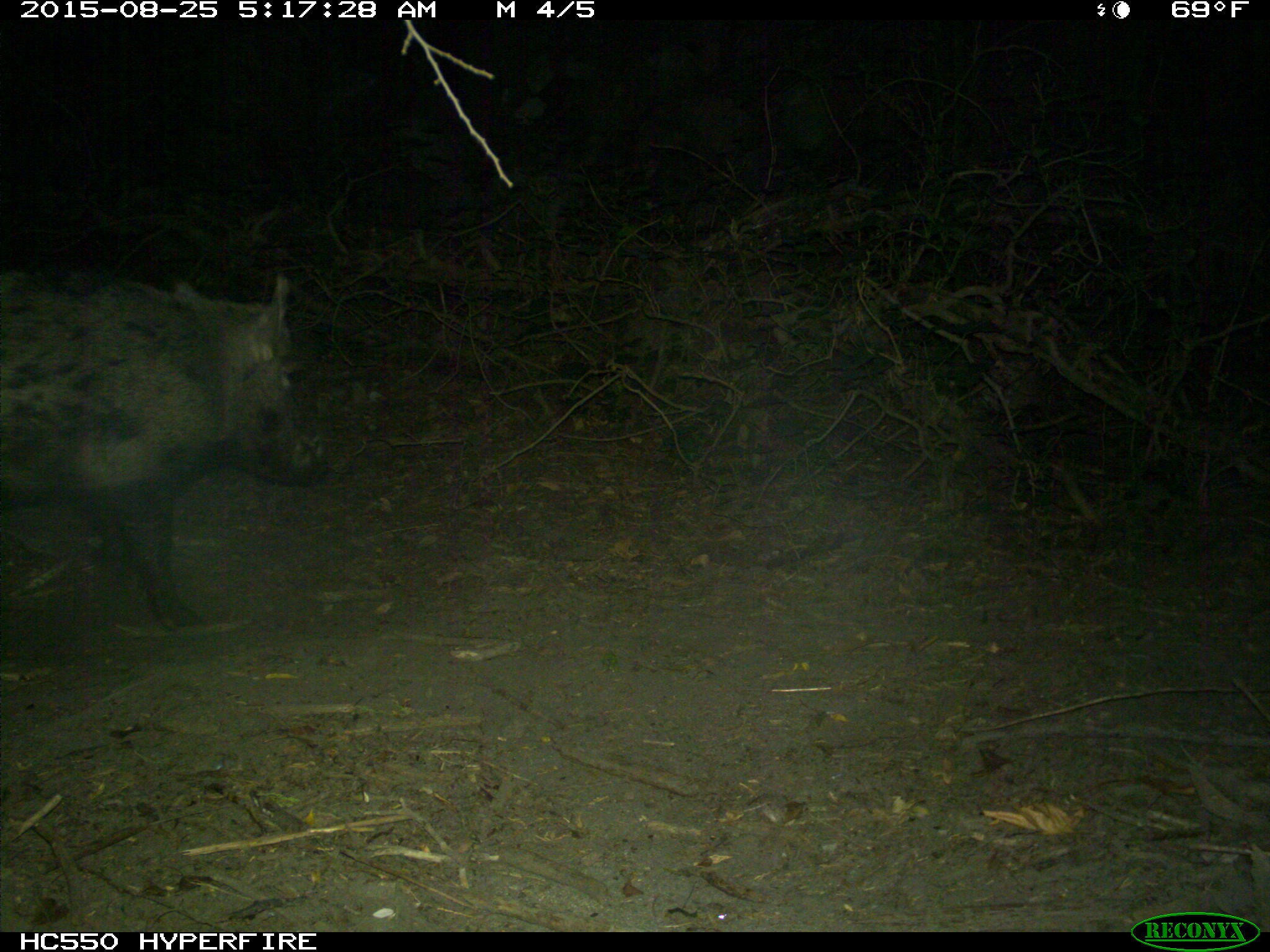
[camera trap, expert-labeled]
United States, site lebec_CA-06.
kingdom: Animalia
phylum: Chordata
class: Mammalia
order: Artiodactyla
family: Suidae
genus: Sus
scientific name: Sus scrofa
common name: wild boar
Sus scrofa (wild boar).